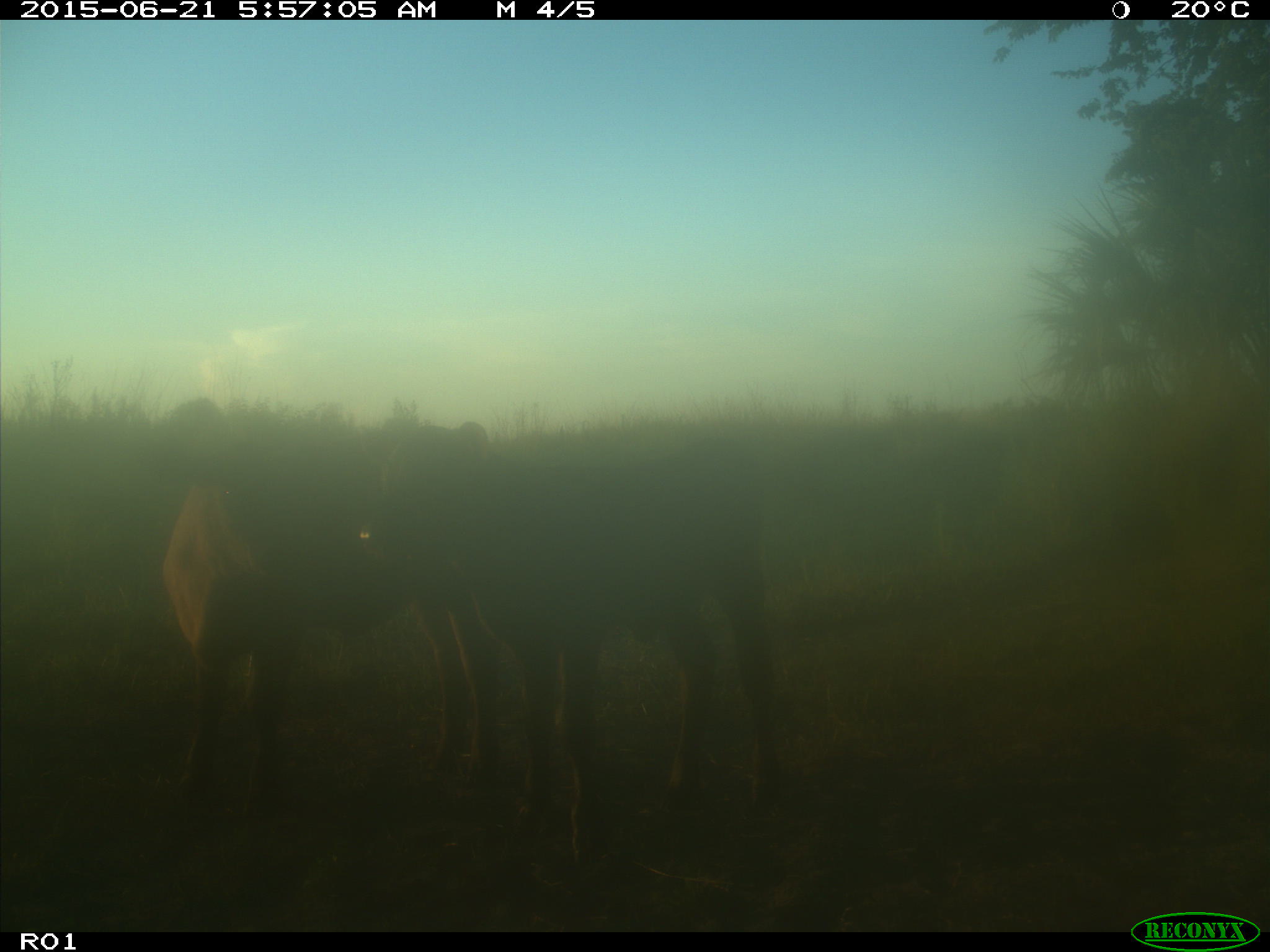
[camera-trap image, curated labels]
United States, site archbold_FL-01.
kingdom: Animalia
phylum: Chordata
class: Mammalia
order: Artiodactyla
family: Bovidae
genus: Bos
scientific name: Bos taurus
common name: domestic cow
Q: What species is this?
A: Bos taurus (domestic cow).